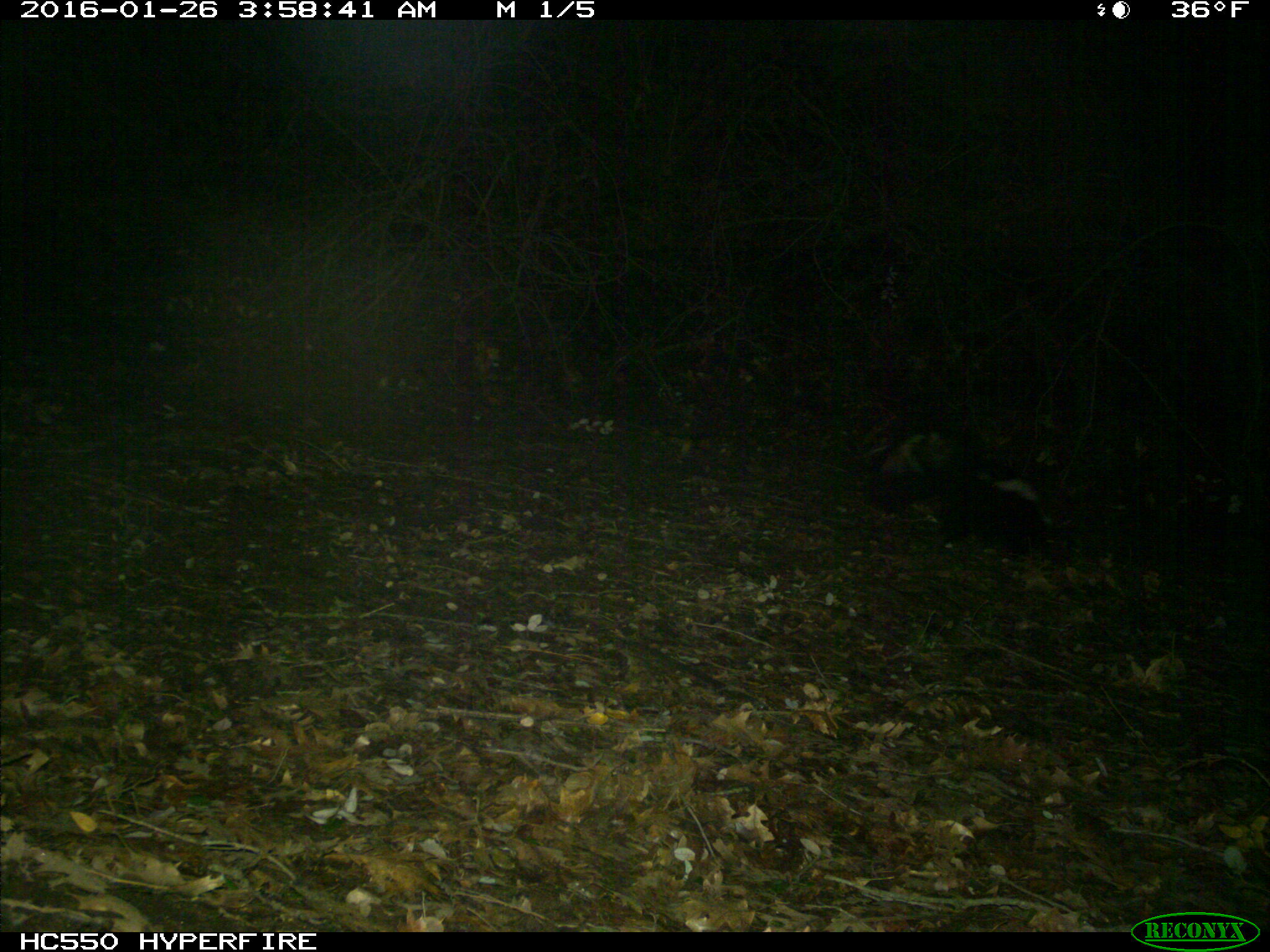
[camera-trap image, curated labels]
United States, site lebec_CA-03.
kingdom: Animalia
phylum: Chordata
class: Mammalia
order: Carnivora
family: Mephitidae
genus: Mephitis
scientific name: Mephitis mephitis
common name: striped skunk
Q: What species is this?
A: Mephitis mephitis (striped skunk).